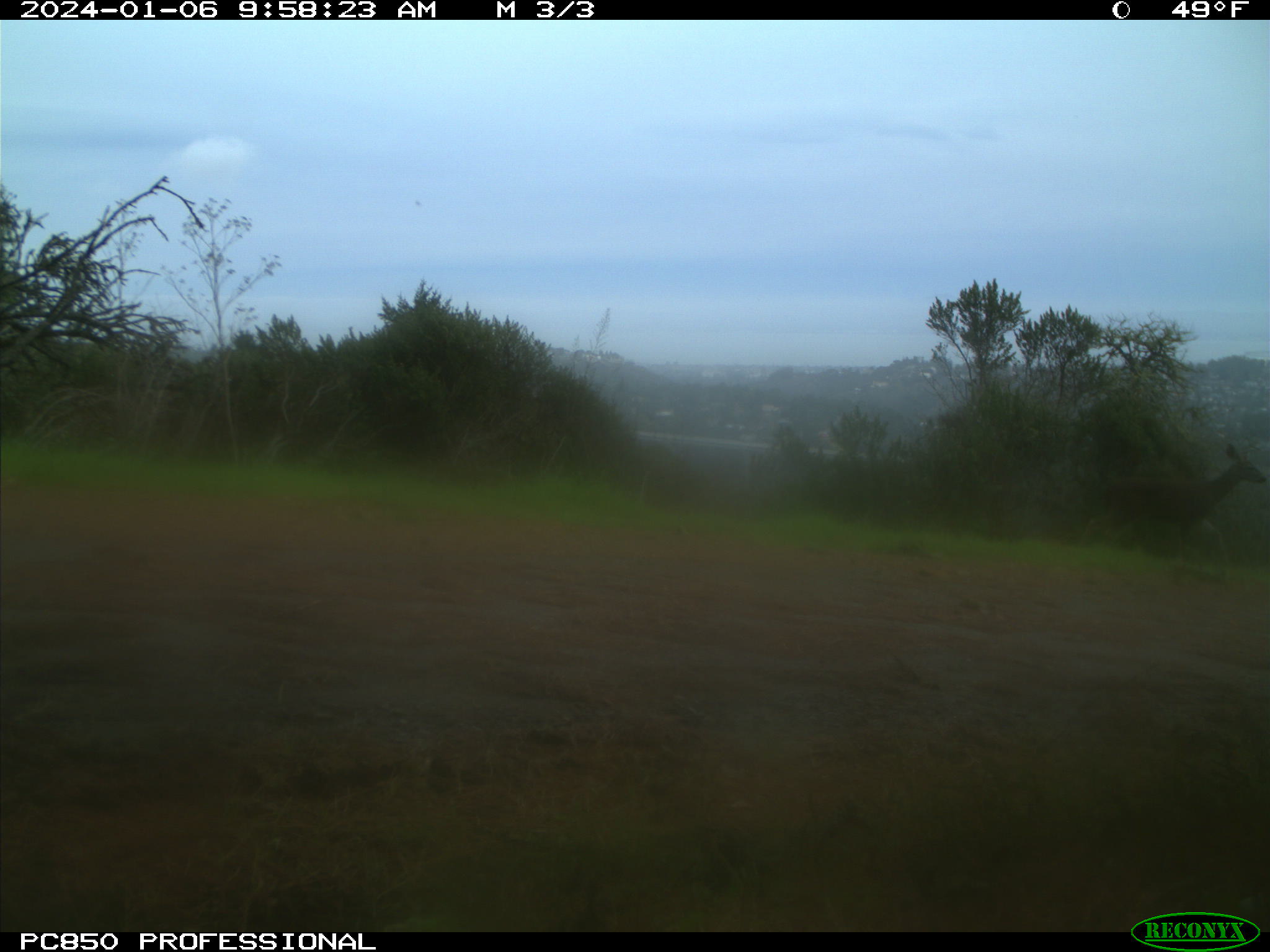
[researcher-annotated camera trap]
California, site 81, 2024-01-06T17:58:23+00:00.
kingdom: Animalia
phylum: Chordata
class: Mammalia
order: Artiodactyla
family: Cervidae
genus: Odocoileus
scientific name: Odocoileus hemionus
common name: mule deer